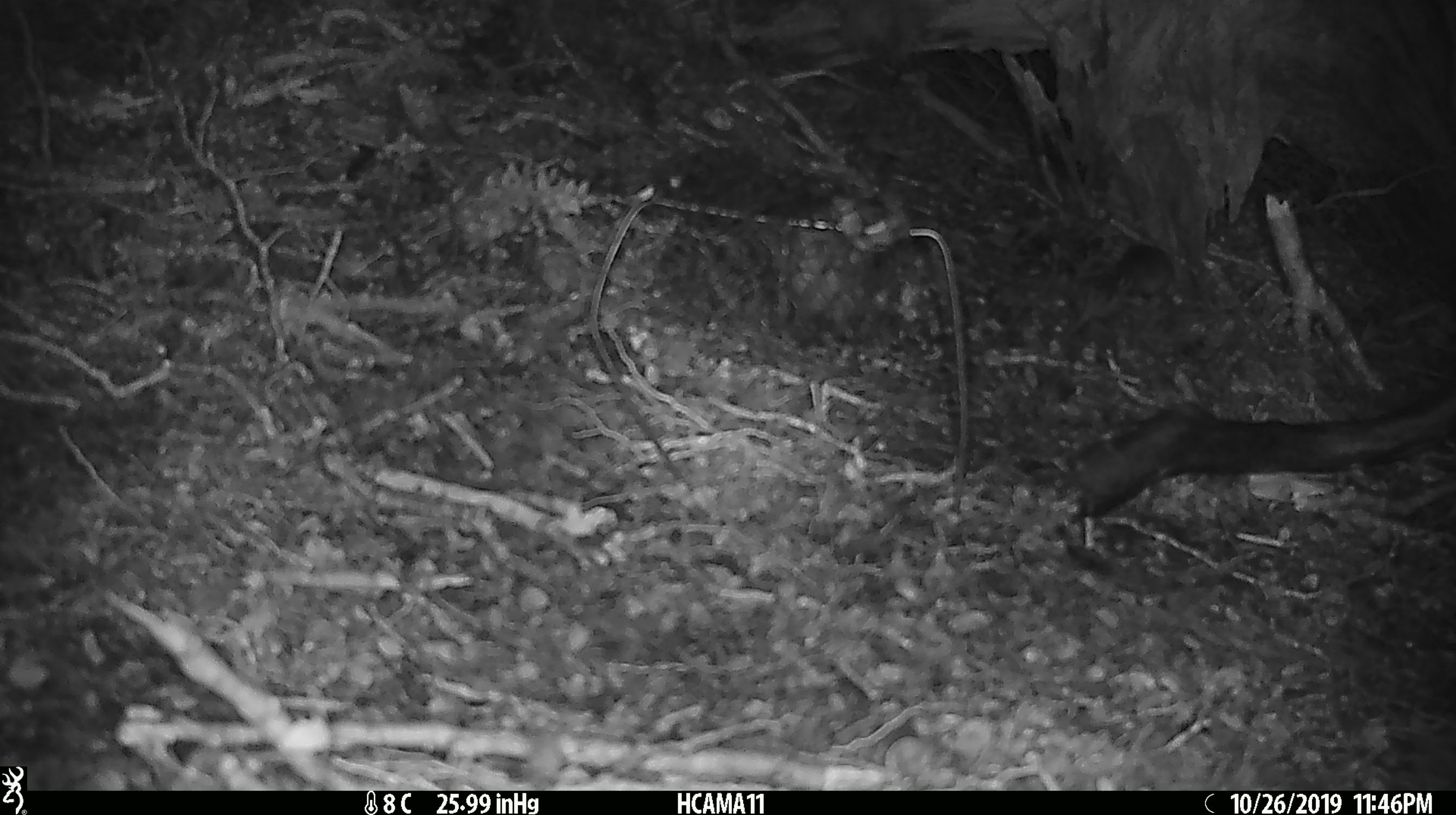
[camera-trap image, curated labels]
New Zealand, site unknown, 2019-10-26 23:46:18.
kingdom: Animalia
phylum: Chordata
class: Mammalia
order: Rodentia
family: Muridae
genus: Mus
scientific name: Mus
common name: mouse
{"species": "mouse (Mus)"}